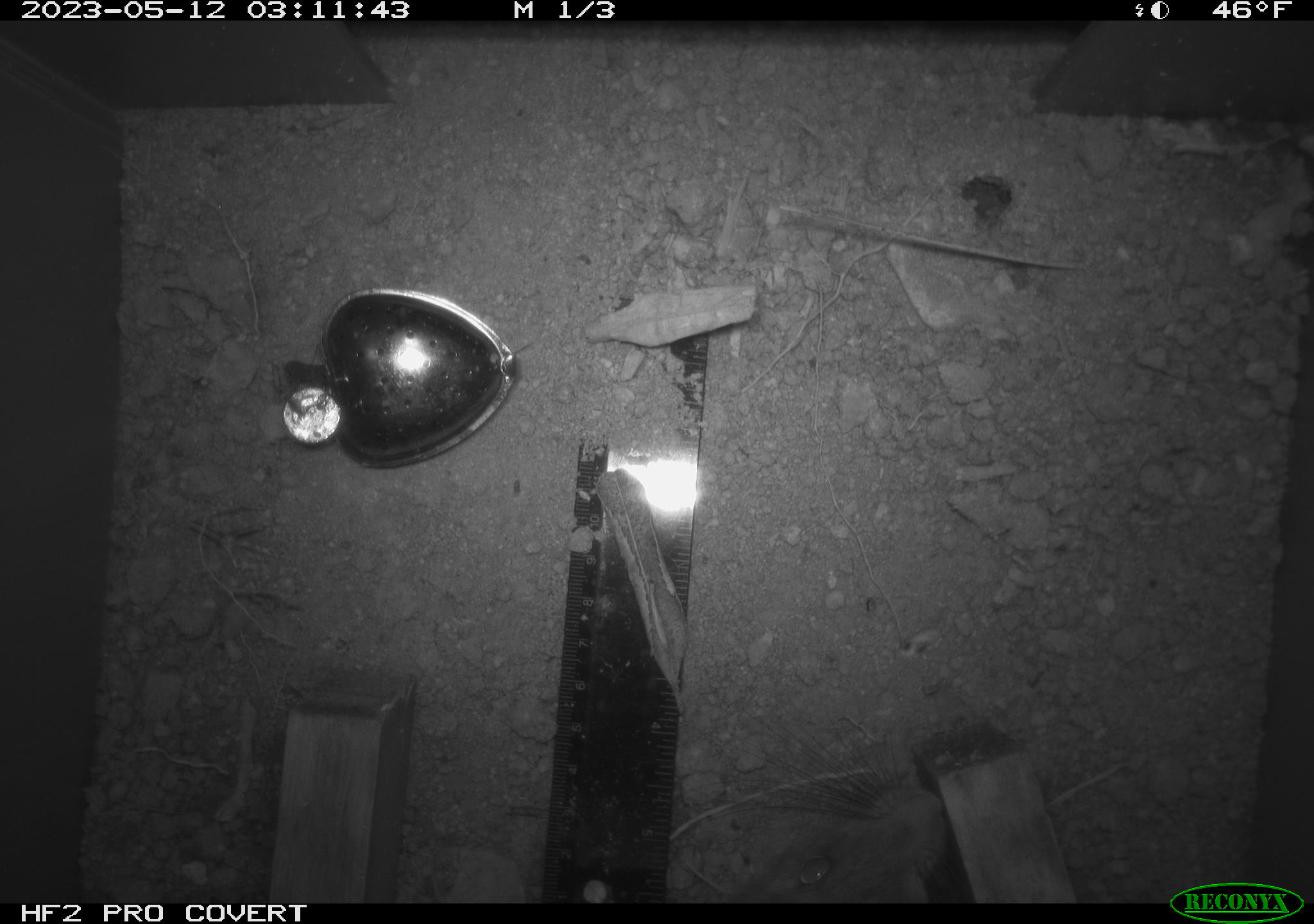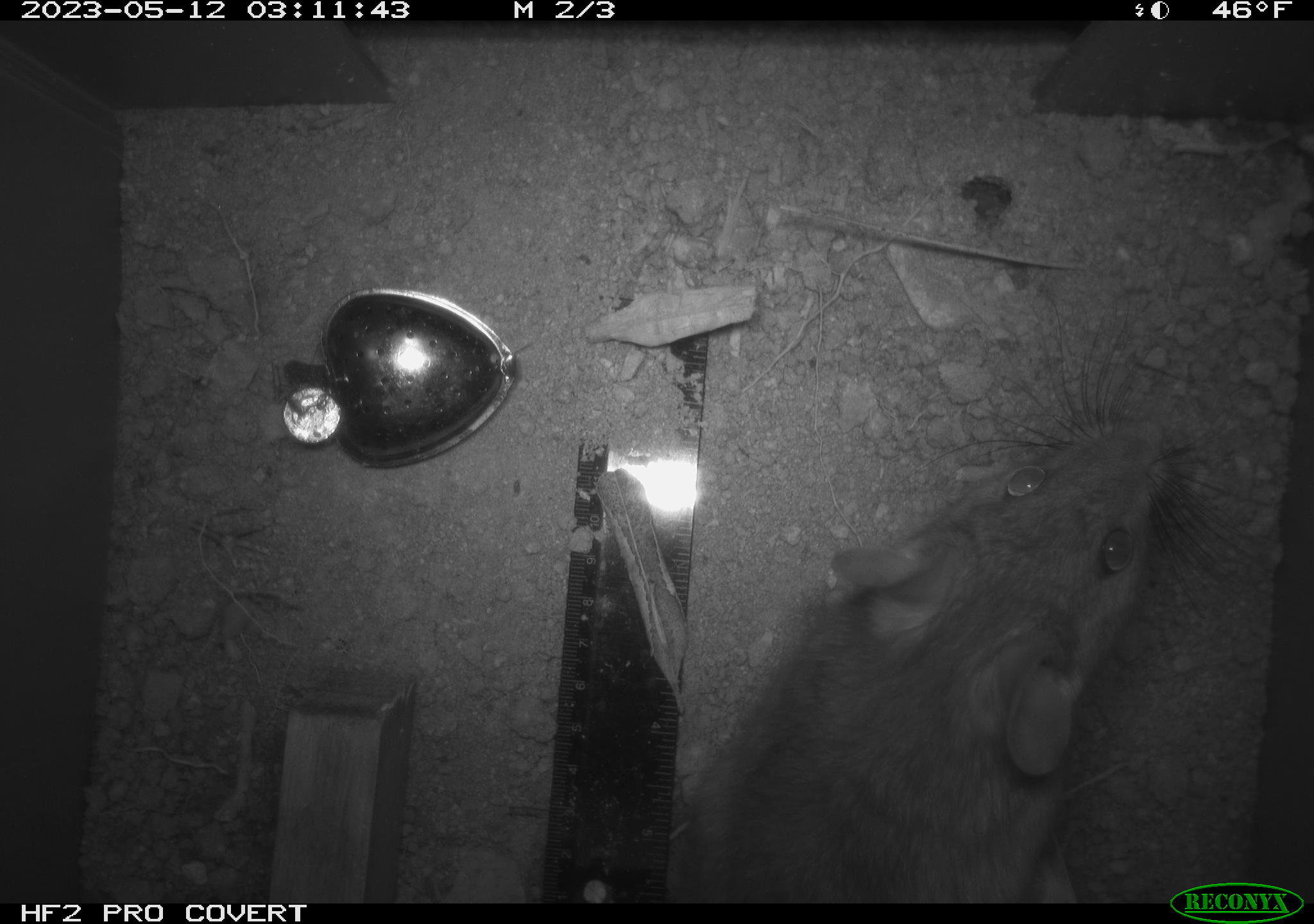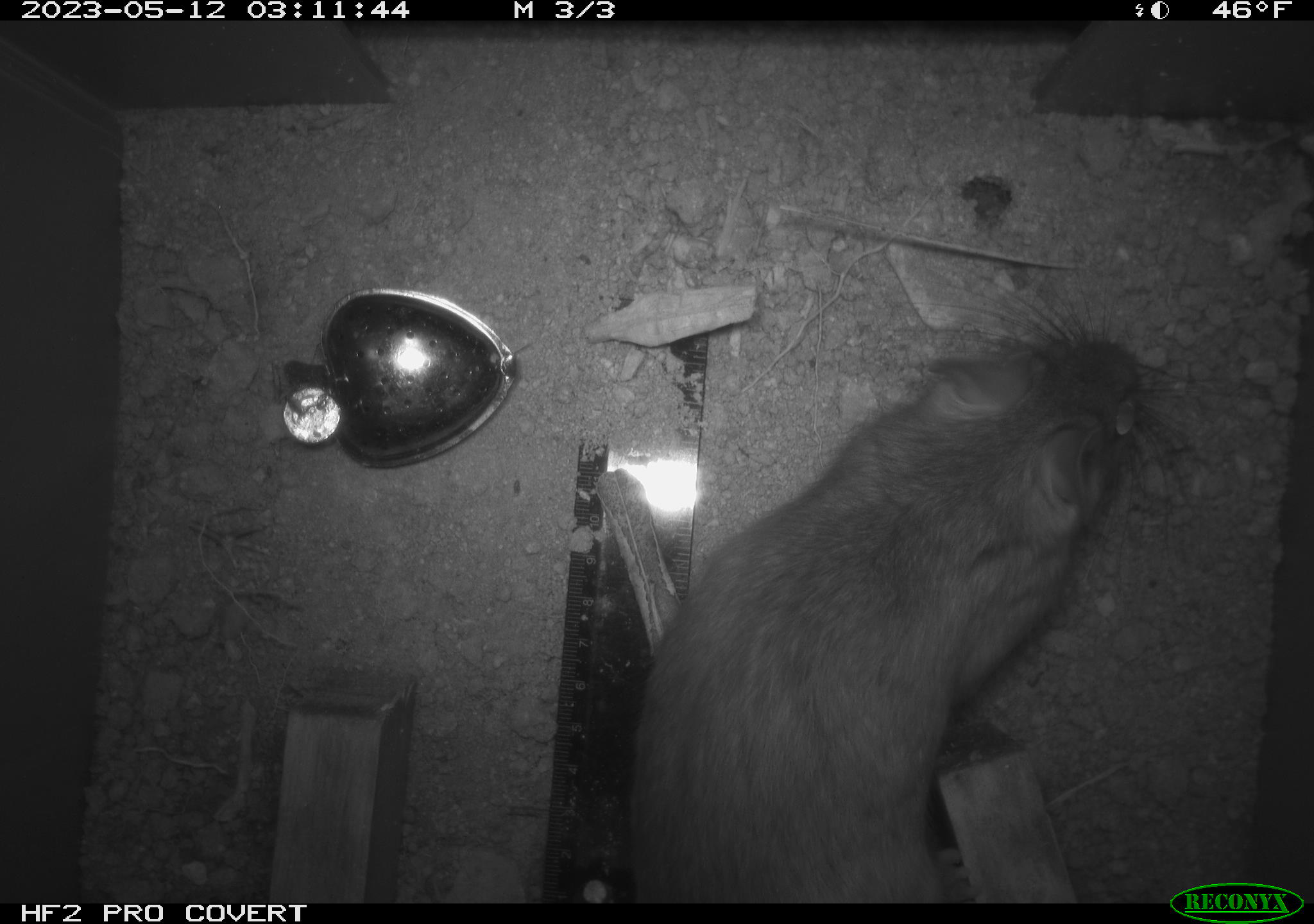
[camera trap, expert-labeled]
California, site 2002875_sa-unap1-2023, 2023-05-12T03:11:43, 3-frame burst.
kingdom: Animalia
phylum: Chordata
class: Mammalia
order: Rodentia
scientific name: Rodentia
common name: mouse species